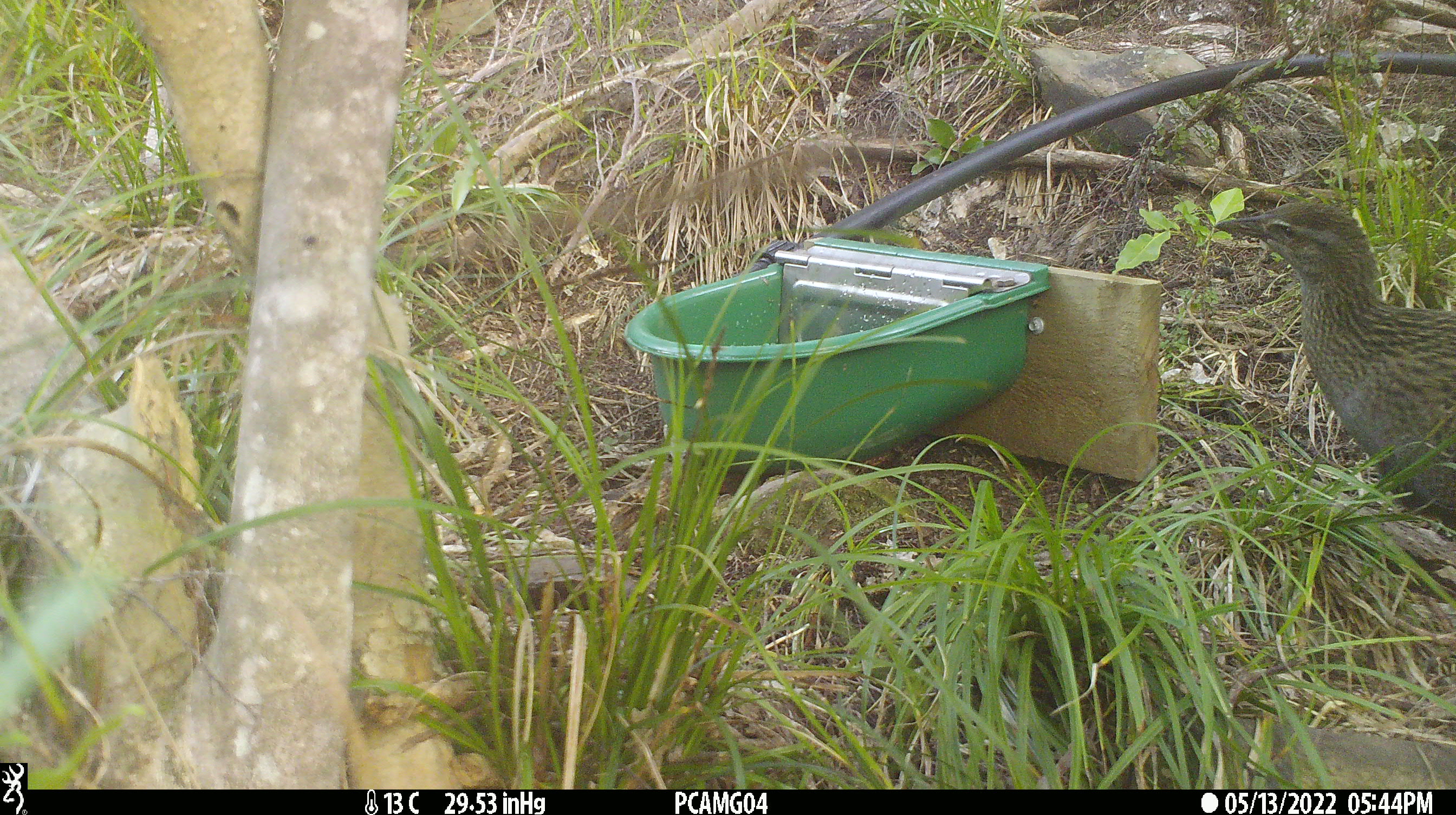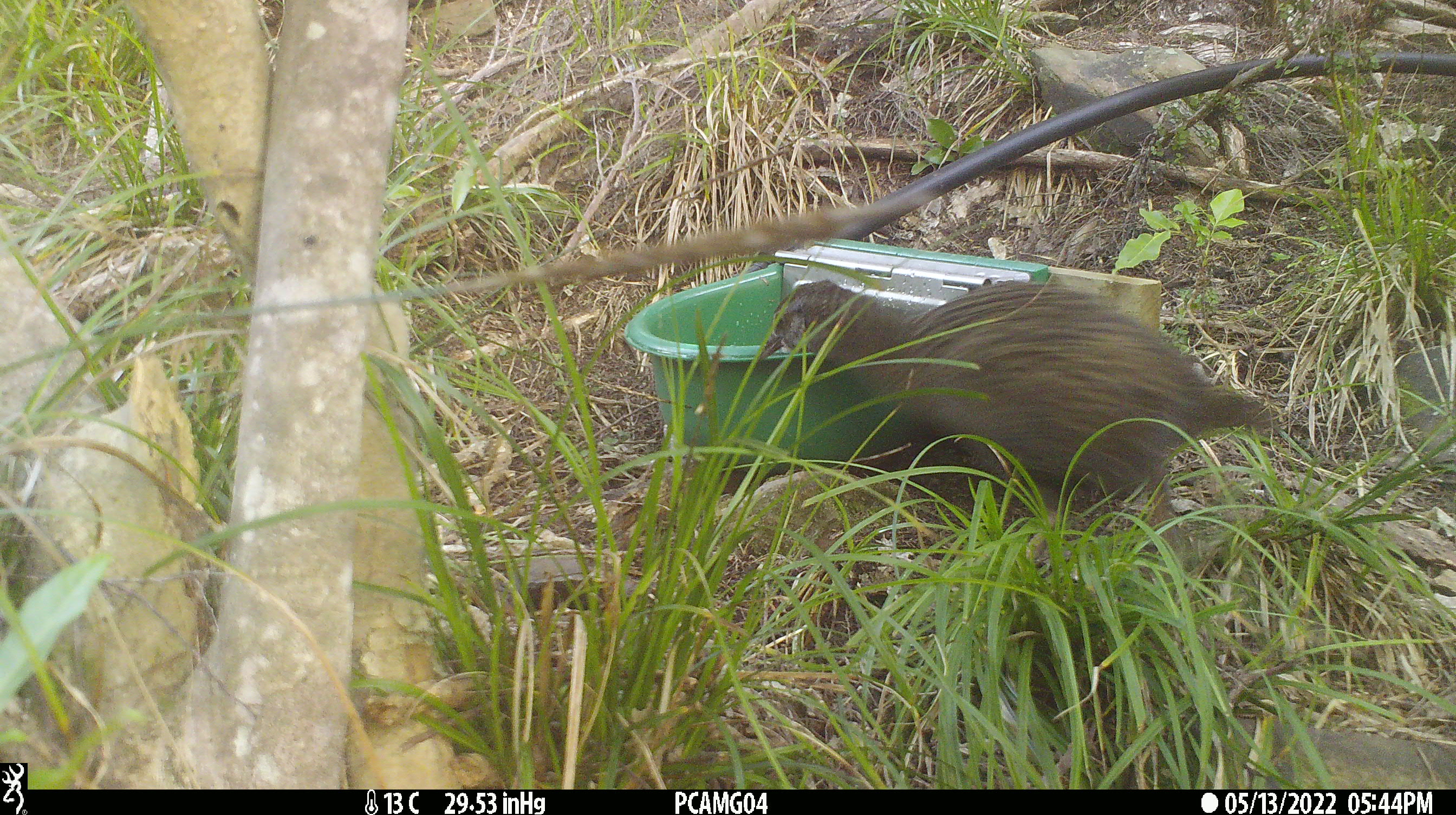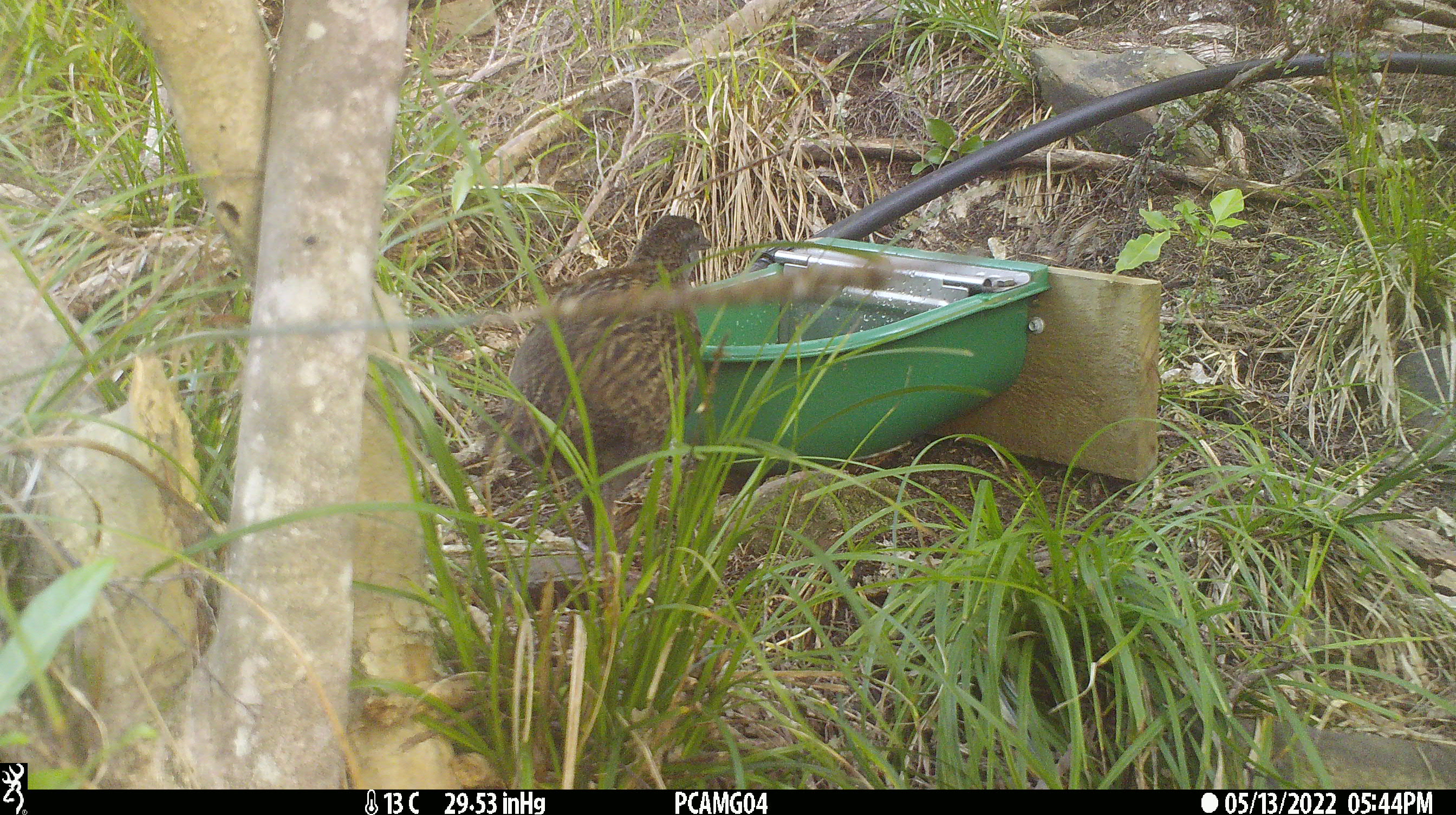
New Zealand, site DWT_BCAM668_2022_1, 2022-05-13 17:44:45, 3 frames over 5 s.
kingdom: Animalia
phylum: Chordata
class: Aves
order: Gruiformes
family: Rallidae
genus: Gallirallus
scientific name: Gallirallus australis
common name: weka